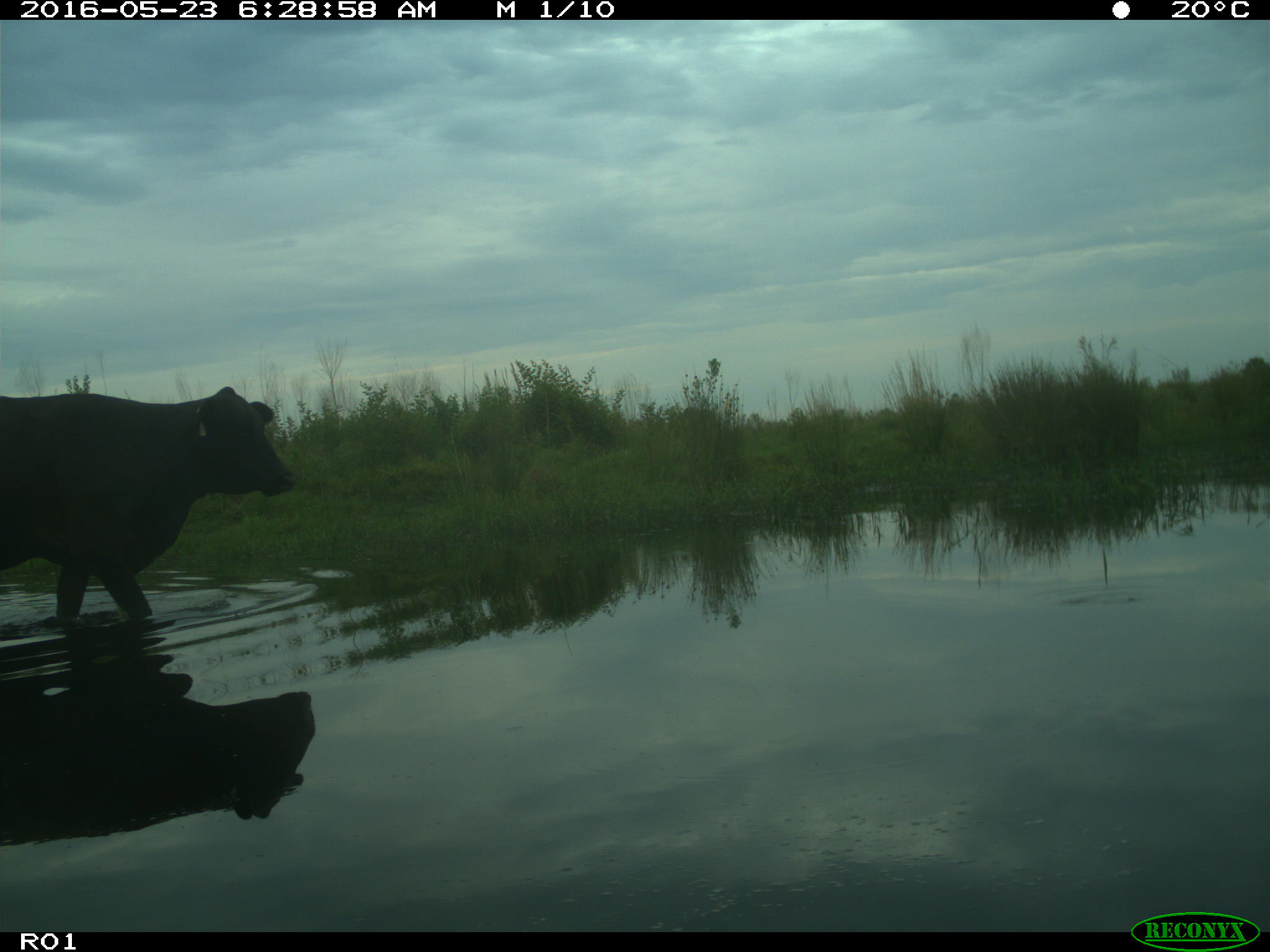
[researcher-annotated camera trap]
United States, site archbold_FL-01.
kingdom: Animalia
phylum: Chordata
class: Mammalia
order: Artiodactyla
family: Bovidae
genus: Bos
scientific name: Bos taurus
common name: domestic cow